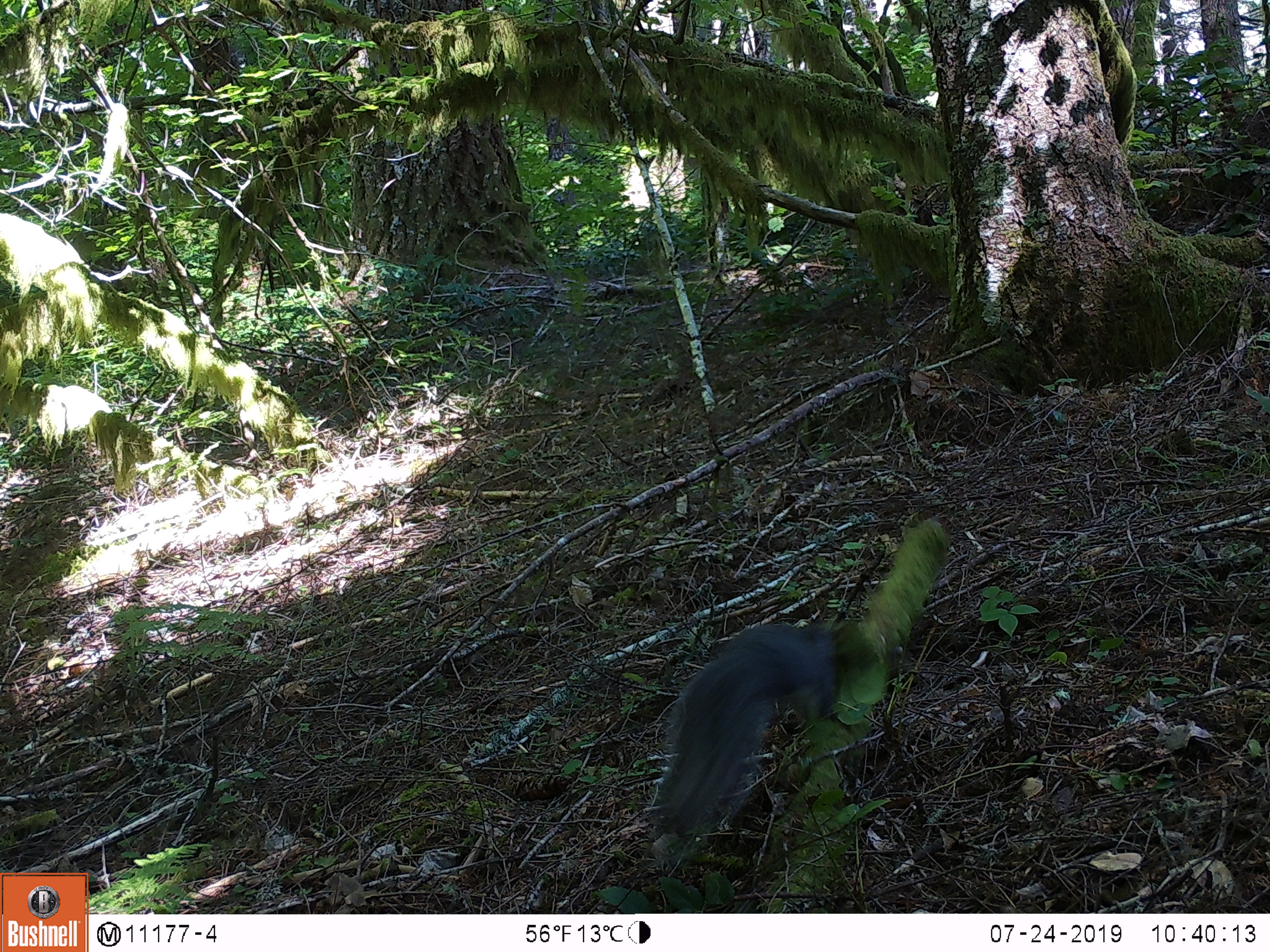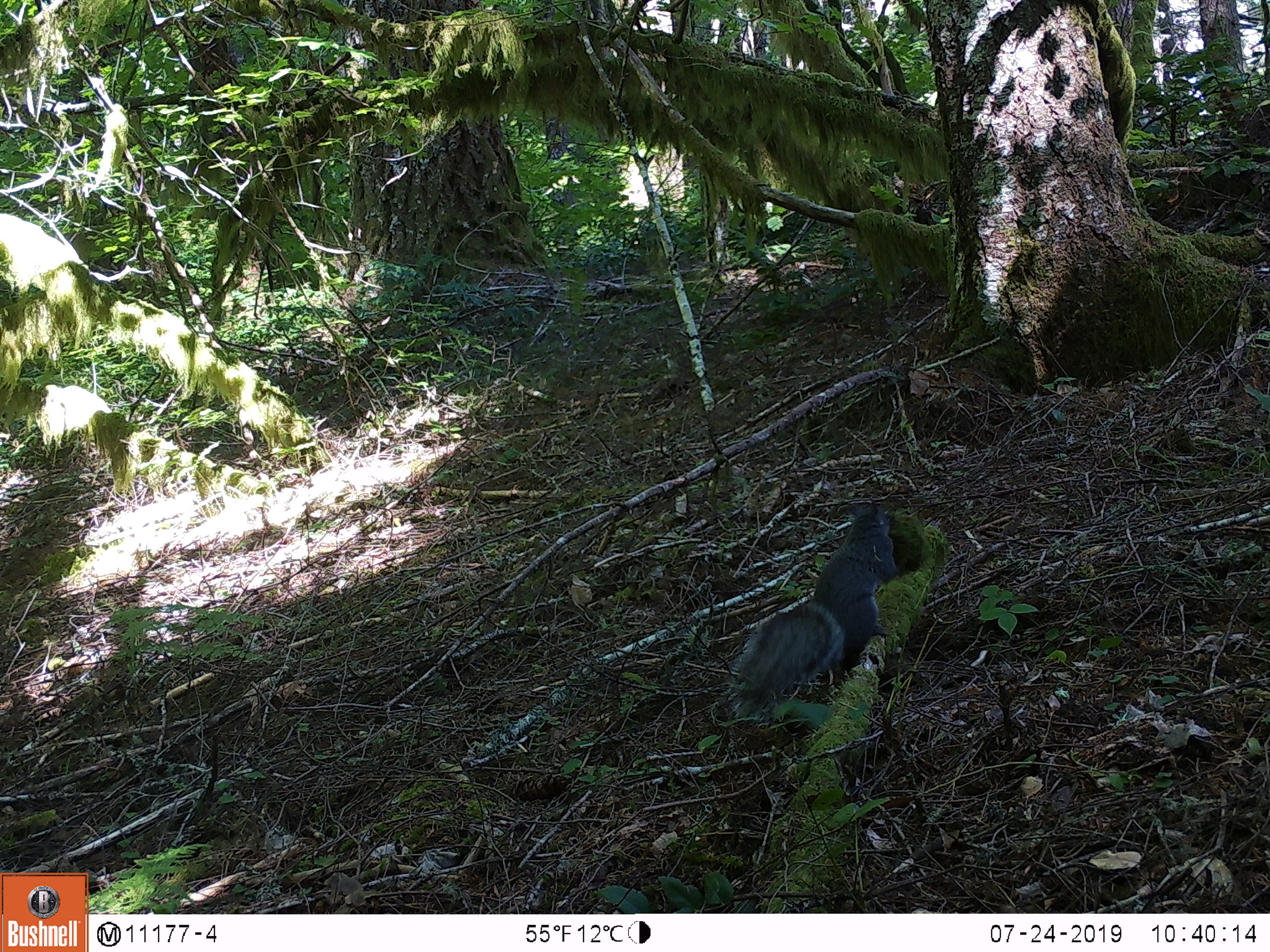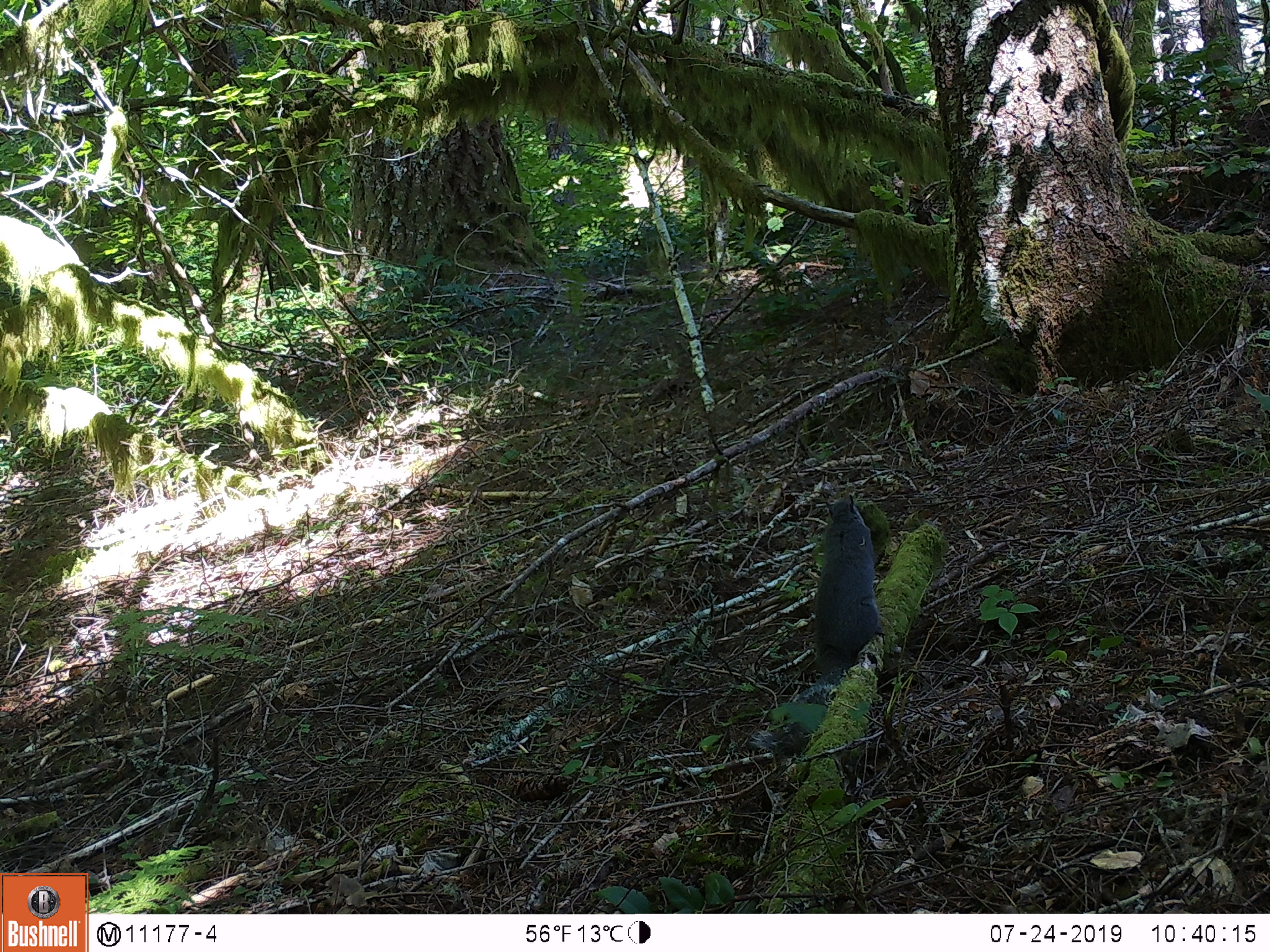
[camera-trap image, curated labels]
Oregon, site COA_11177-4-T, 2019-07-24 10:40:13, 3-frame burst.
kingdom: Animalia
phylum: Chordata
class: Mammalia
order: Rodentia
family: Sciuridae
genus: Sciurus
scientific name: Sciurus griseus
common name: western gray squirrel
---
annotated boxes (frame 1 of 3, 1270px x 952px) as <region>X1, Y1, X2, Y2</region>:
western gray squirrel: <region>621, 600, 880, 874</region>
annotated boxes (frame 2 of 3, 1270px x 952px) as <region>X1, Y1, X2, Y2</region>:
western gray squirrel: <region>722, 485, 914, 738</region>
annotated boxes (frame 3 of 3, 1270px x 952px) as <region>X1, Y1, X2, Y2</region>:
western gray squirrel: <region>748, 487, 898, 779</region>